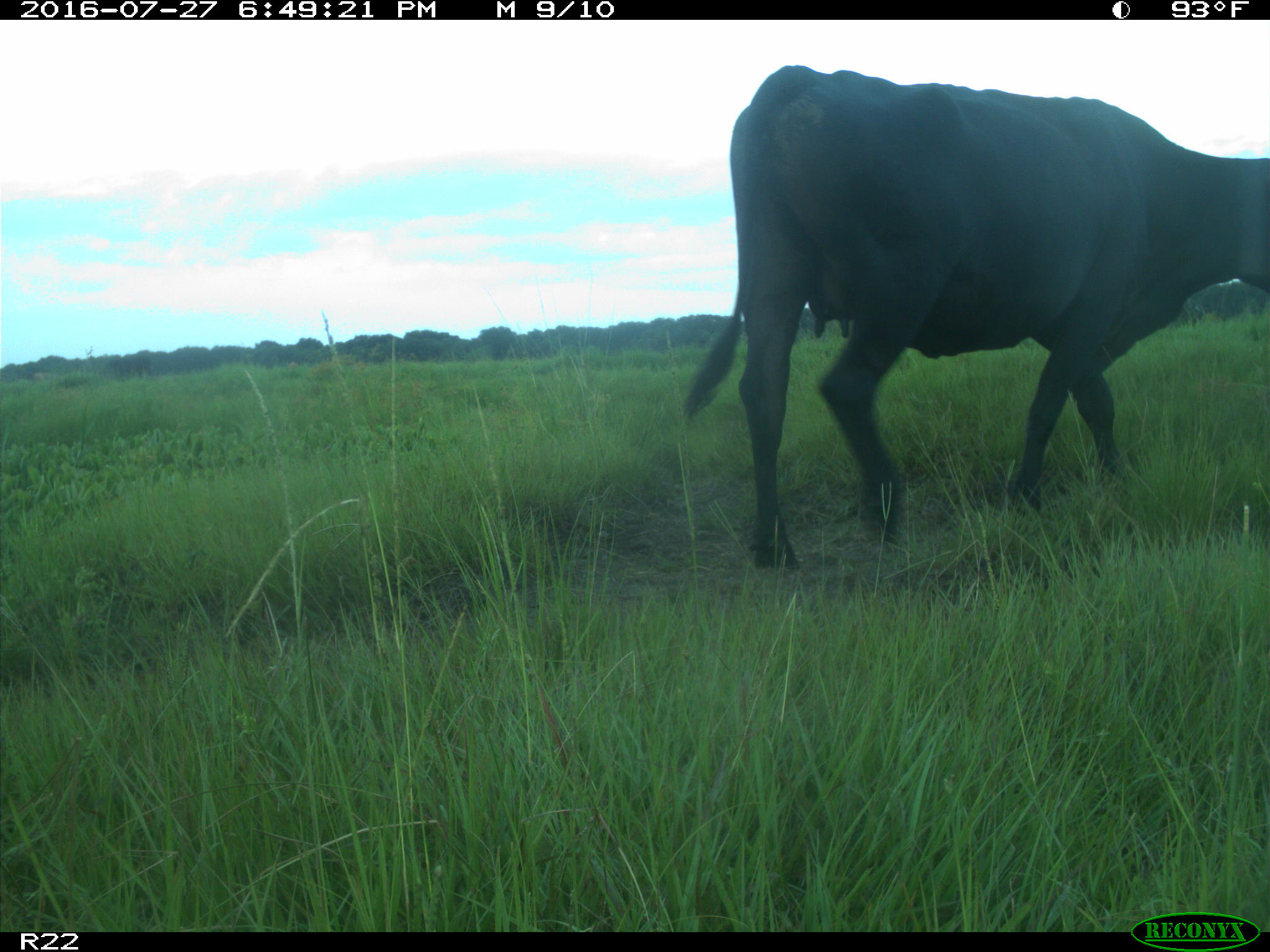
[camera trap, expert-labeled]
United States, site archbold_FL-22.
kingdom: Animalia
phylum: Chordata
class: Mammalia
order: Artiodactyla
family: Bovidae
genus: Bos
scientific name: Bos taurus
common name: domestic cow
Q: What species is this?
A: Bos taurus (domestic cow).